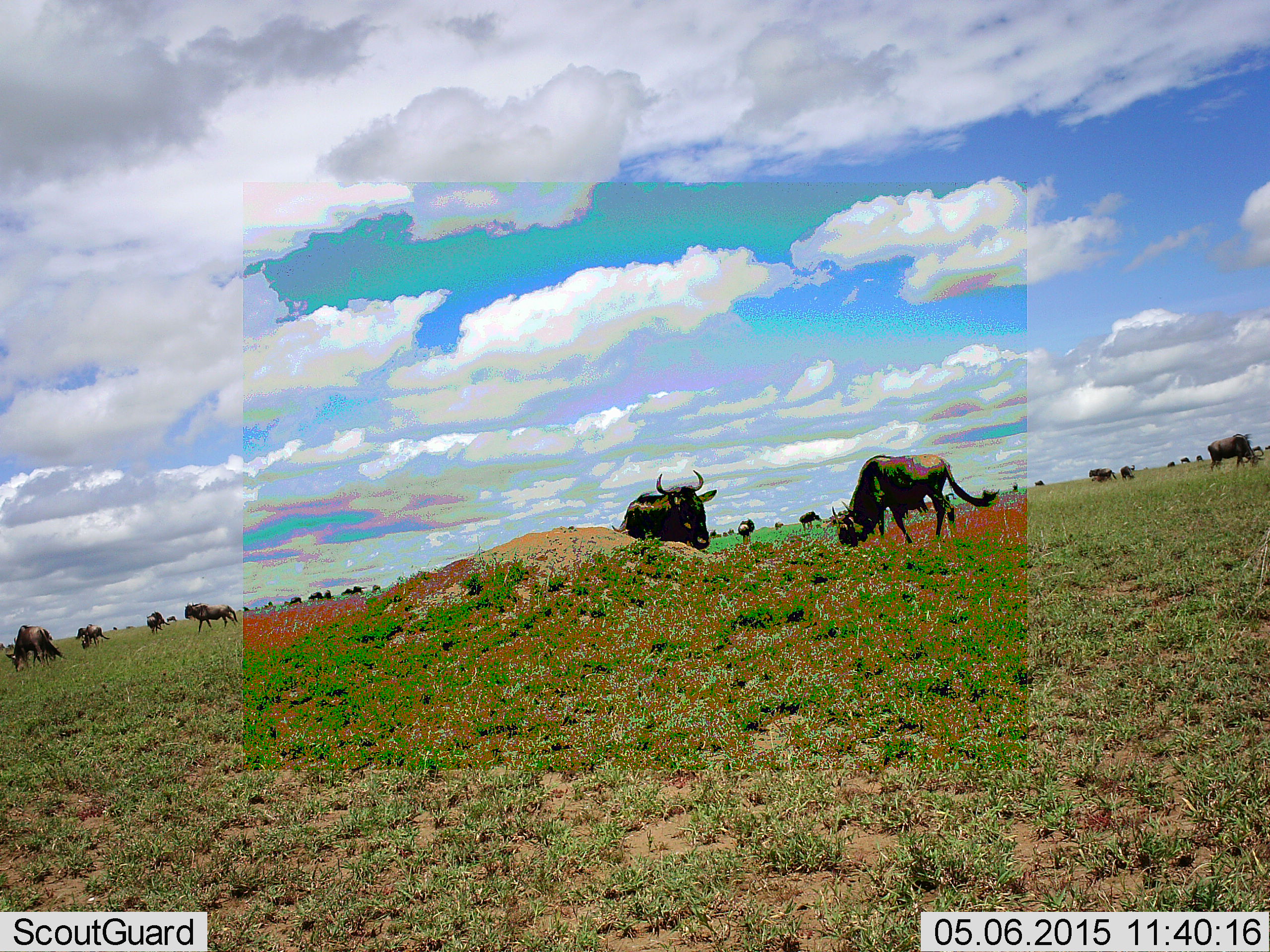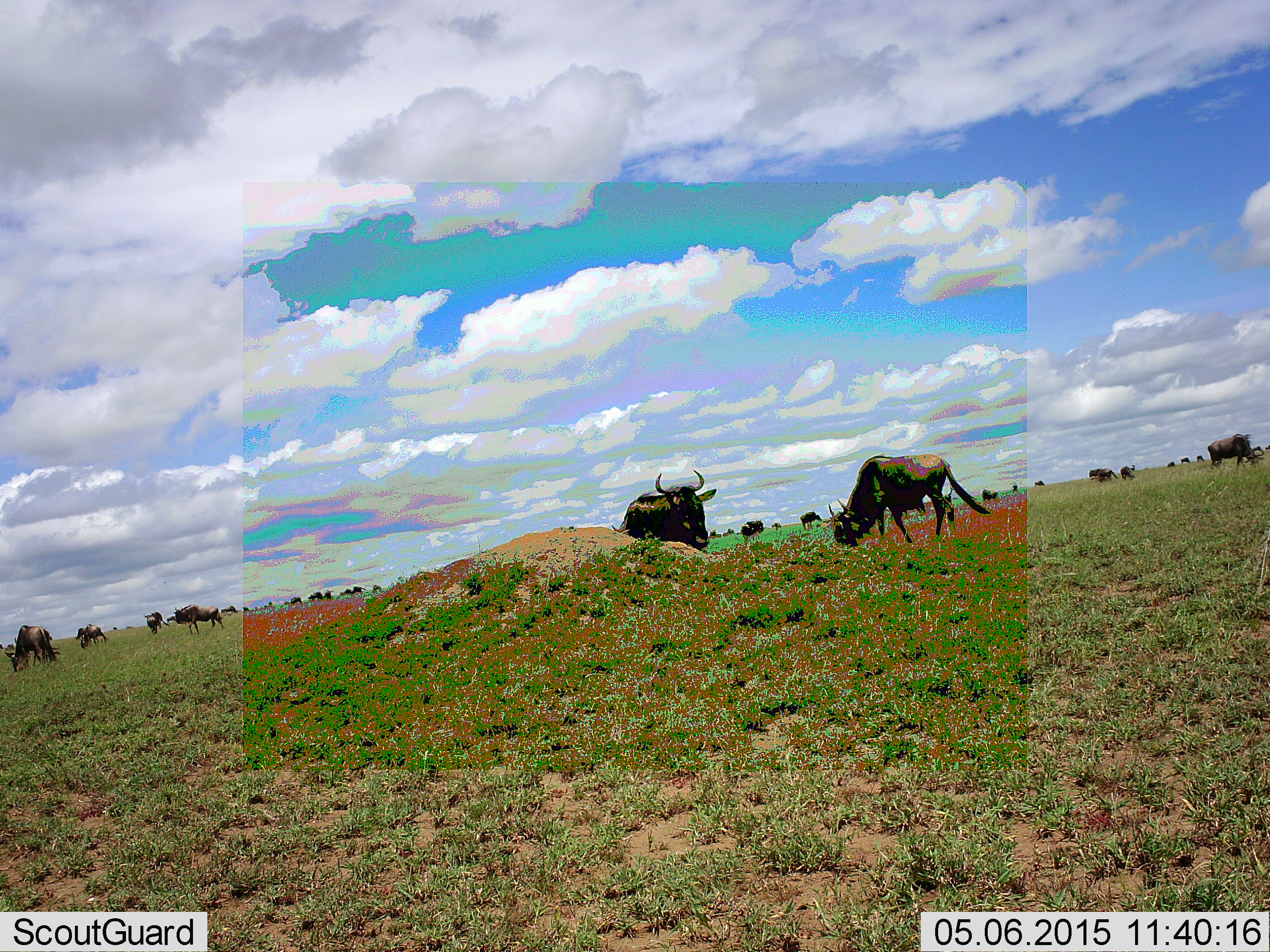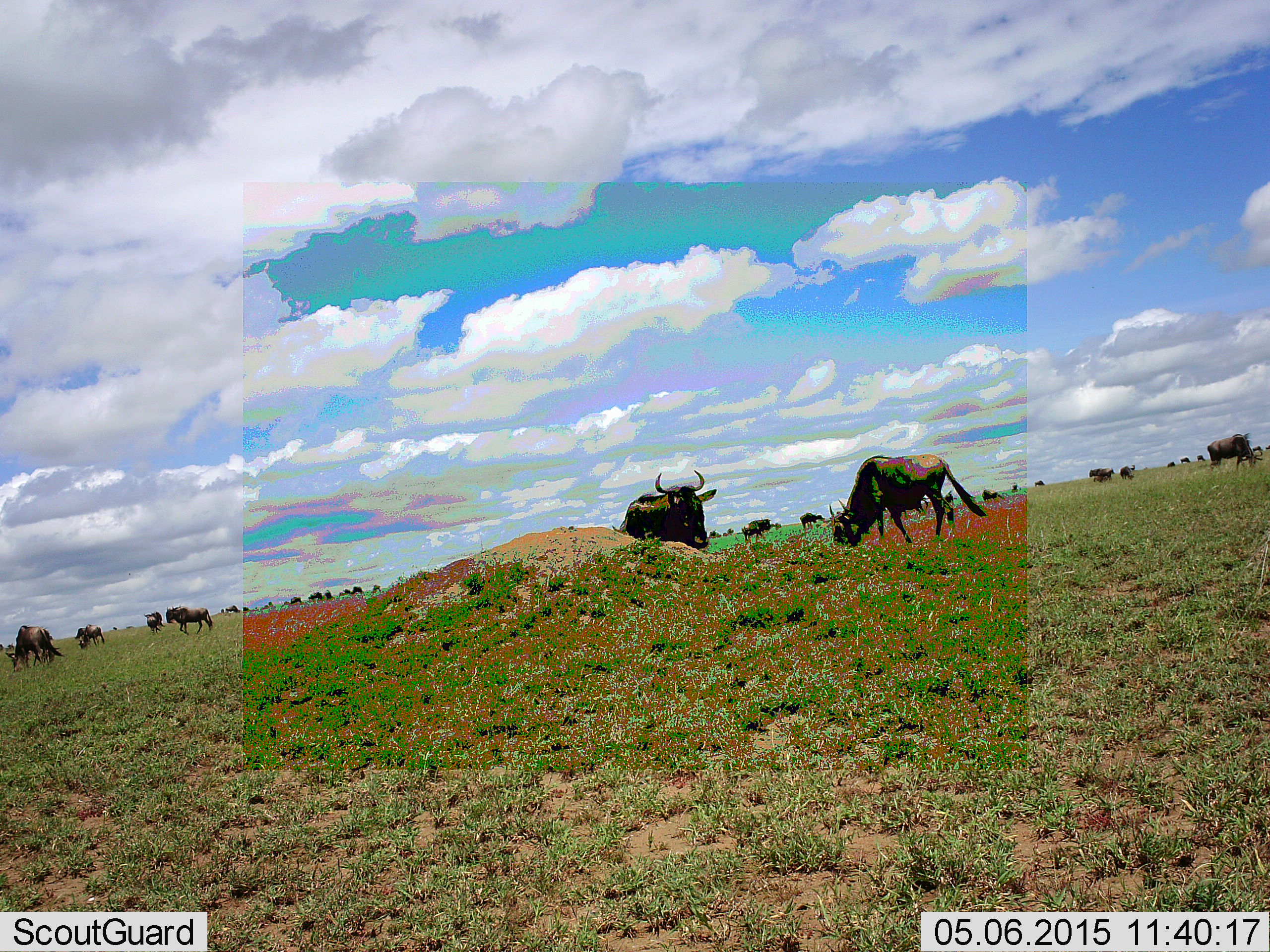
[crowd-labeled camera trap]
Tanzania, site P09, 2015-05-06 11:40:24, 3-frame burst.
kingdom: Animalia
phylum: Chordata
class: Mammalia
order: Artiodactyla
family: Bovidae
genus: Connochaetes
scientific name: Connochaetes taurinus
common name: blue wildebeest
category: wildebeest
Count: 11-50.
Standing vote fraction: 70%.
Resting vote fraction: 20%.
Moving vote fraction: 50%.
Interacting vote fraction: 0%.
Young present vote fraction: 0%.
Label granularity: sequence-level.